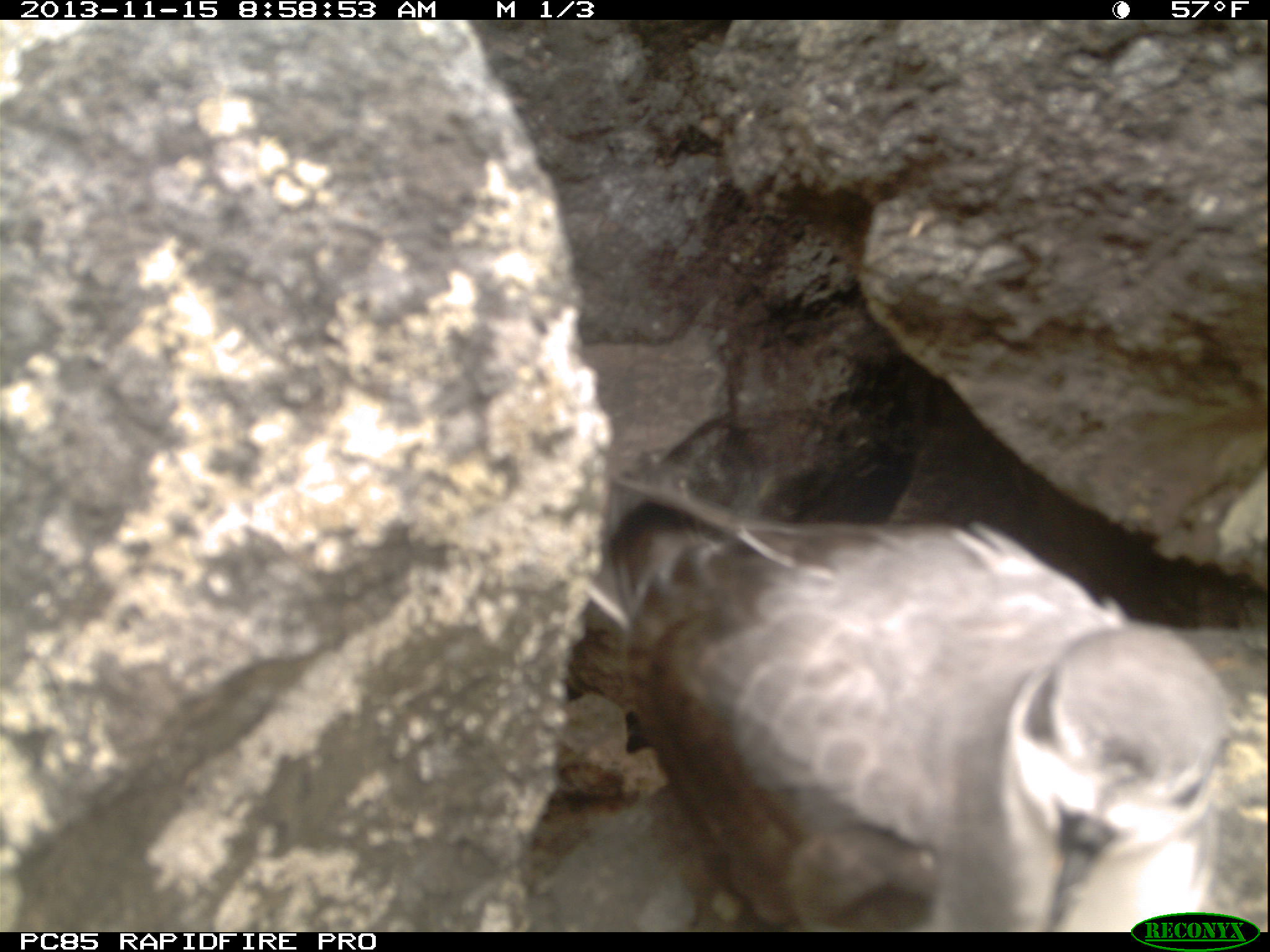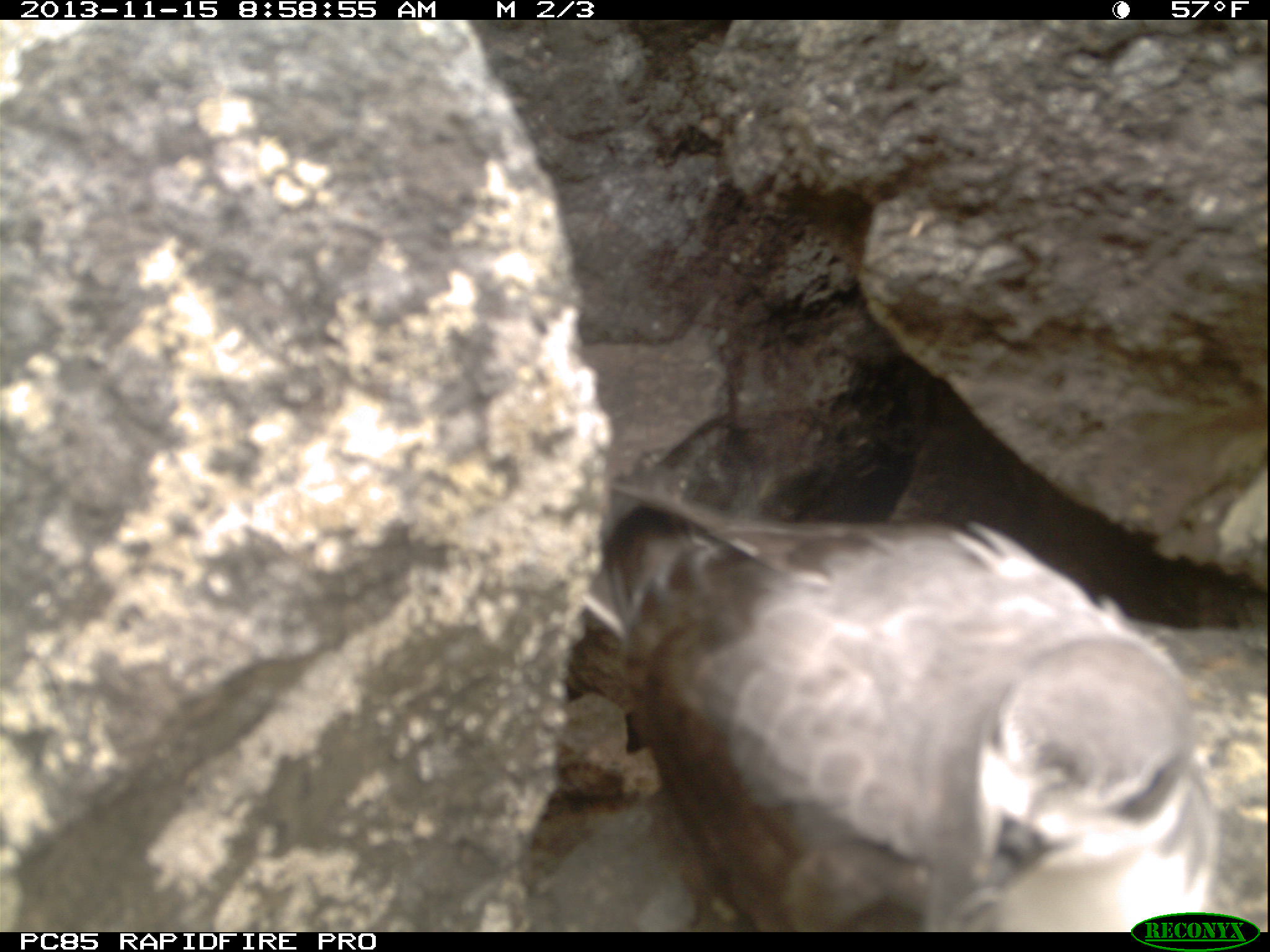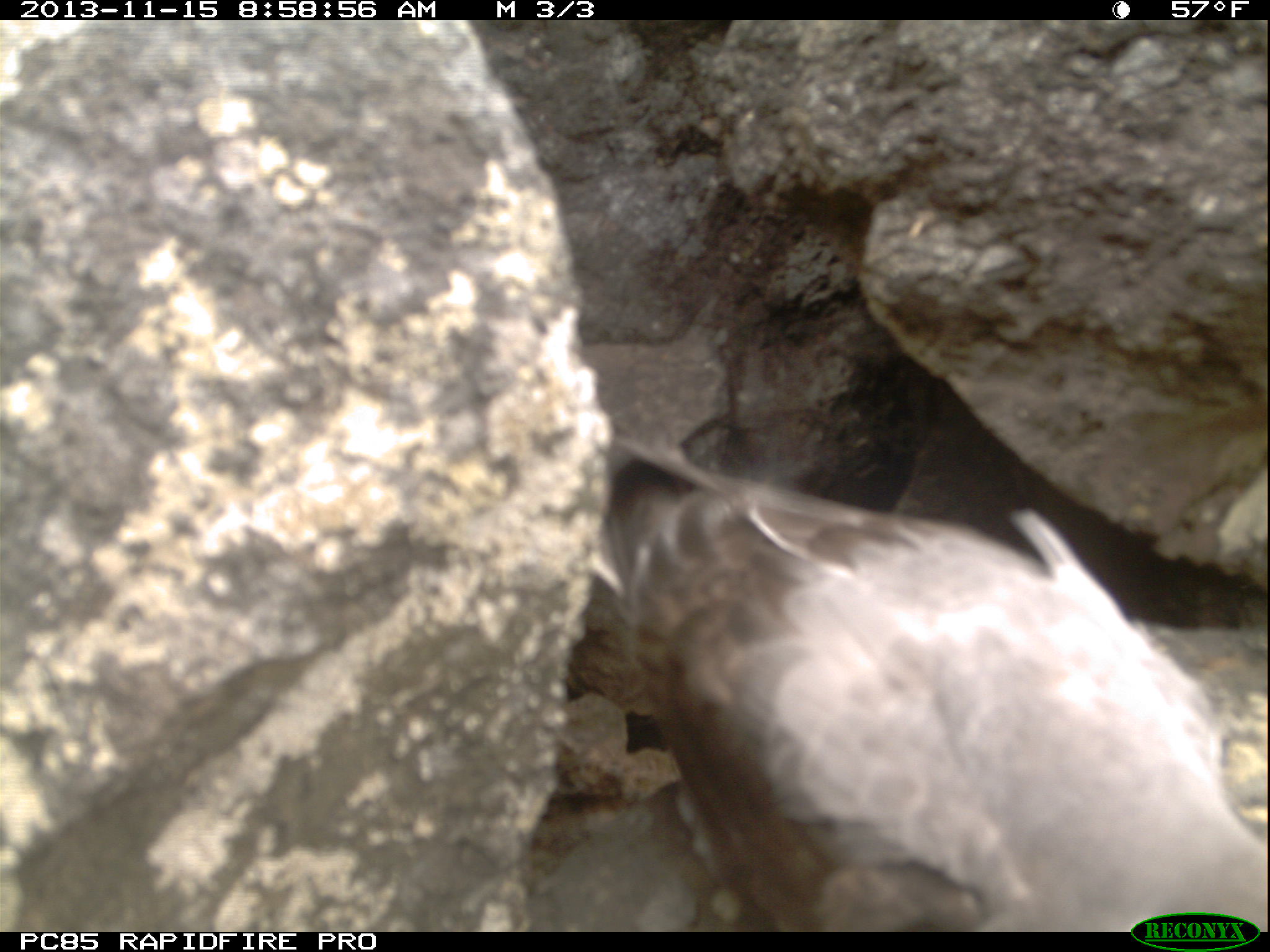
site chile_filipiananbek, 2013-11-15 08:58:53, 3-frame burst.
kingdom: Animalia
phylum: Chordata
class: Aves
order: Procellariiformes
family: Procellariidae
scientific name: Procellariidae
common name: petrel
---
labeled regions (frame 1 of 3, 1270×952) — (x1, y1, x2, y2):
petrel: (567, 474, 1251, 924)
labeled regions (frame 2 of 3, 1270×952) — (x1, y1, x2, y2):
petrel: (559, 478, 1251, 928)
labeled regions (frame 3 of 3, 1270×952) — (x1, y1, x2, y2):
petrel: (539, 425, 1267, 929)